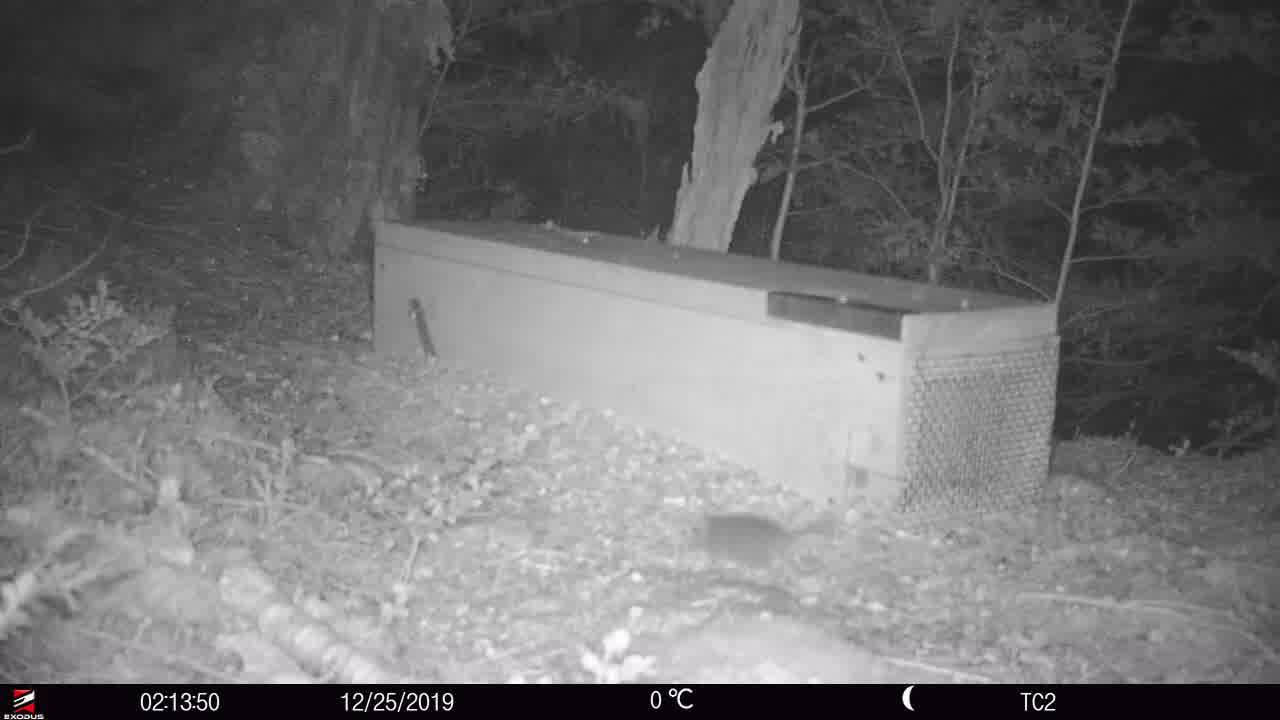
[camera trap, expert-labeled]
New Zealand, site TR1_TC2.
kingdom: Animalia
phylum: Chordata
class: Mammalia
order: Rodentia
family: Muridae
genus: Rattus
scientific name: Rattus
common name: rat